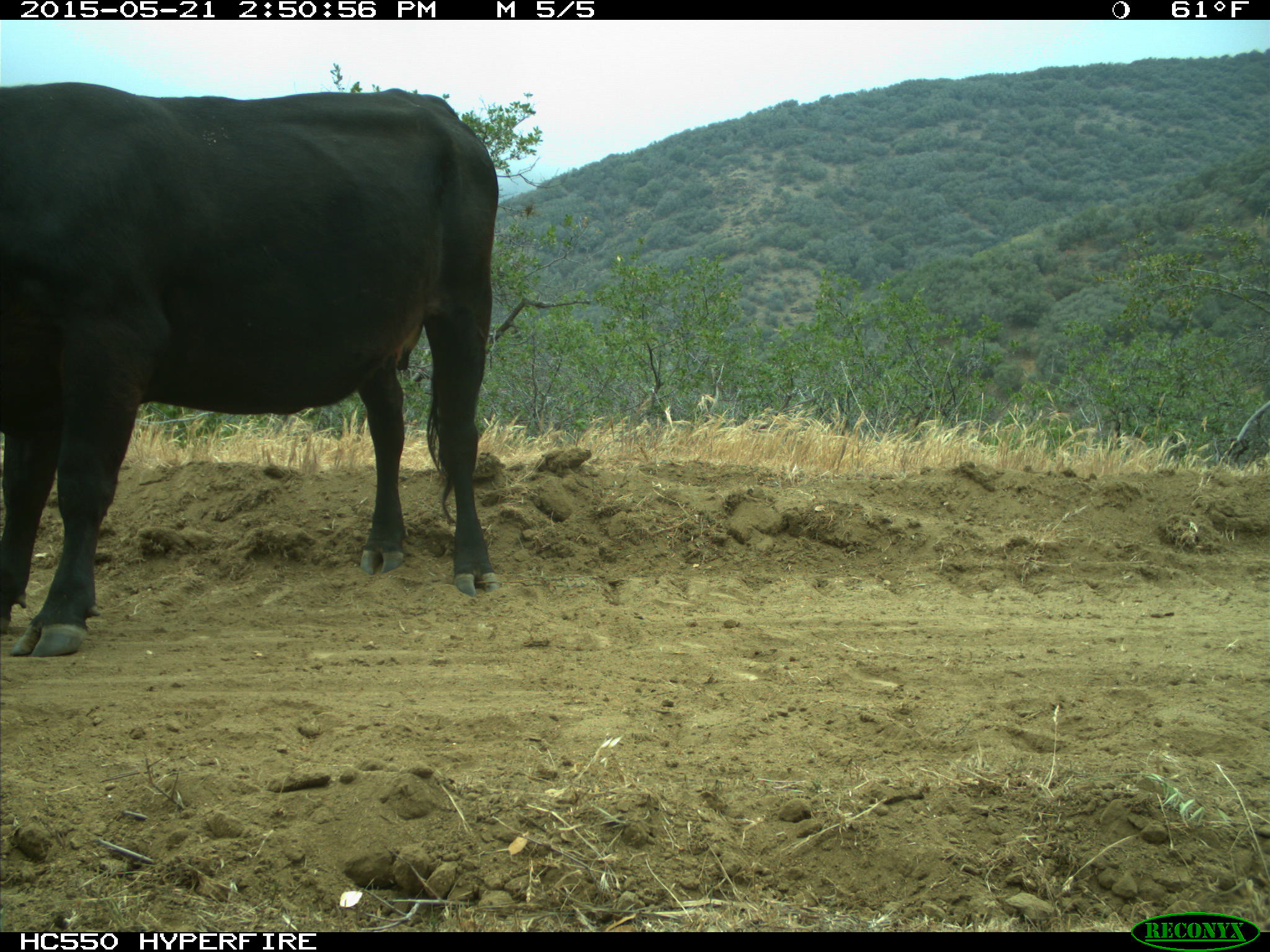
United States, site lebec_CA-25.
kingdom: Animalia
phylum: Chordata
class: Mammalia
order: Artiodactyla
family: Bovidae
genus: Bos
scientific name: Bos taurus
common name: domestic cow